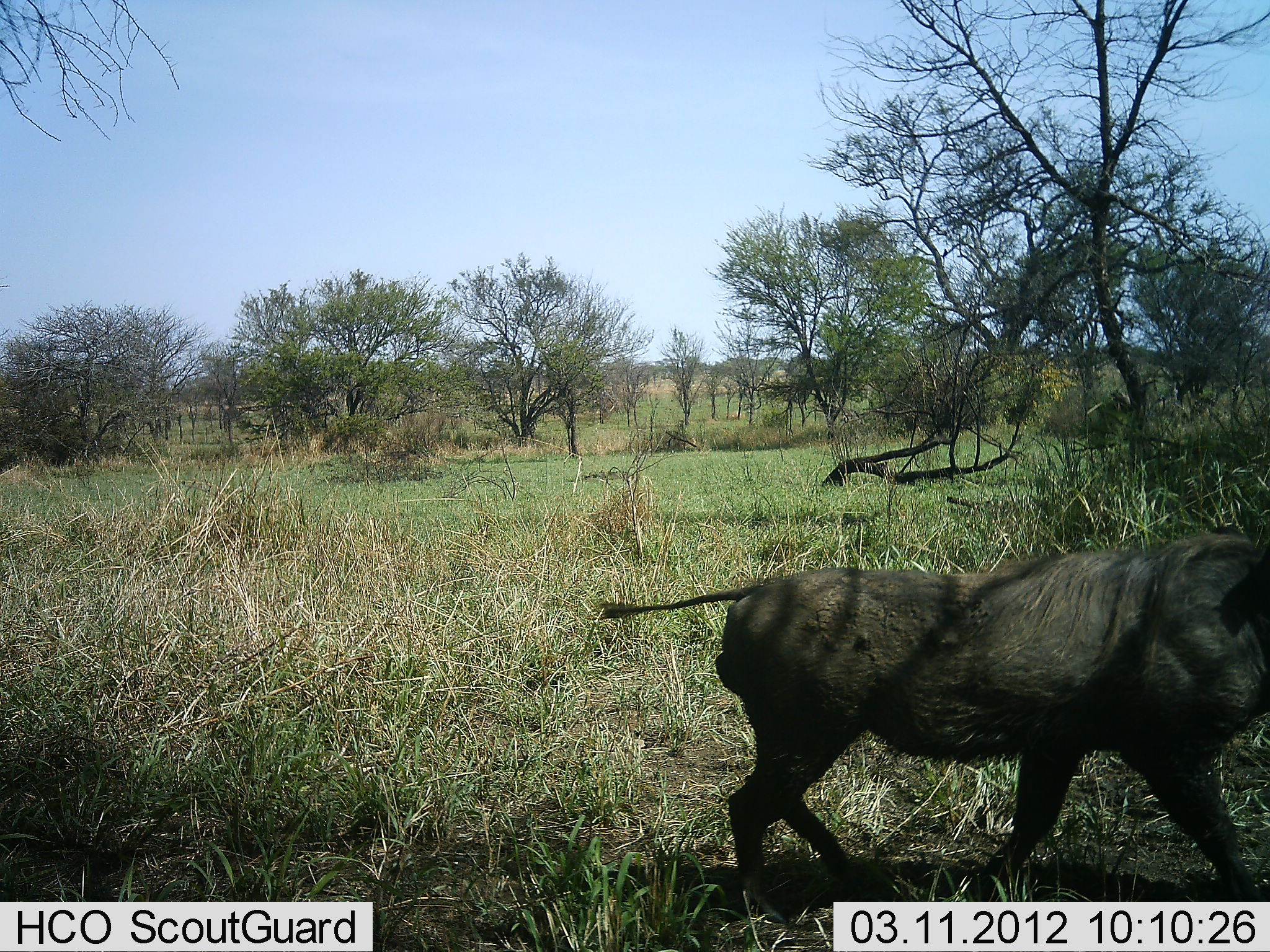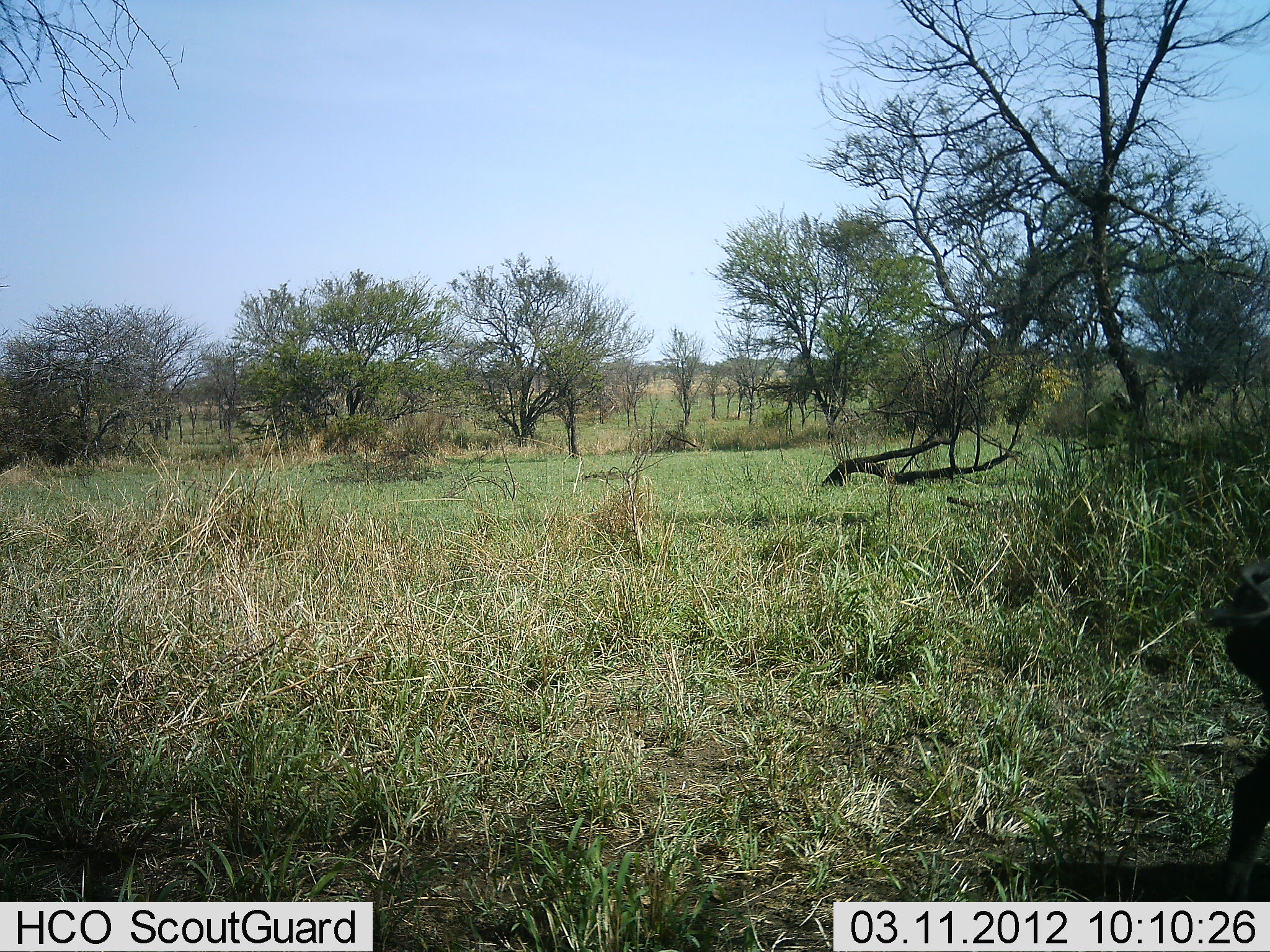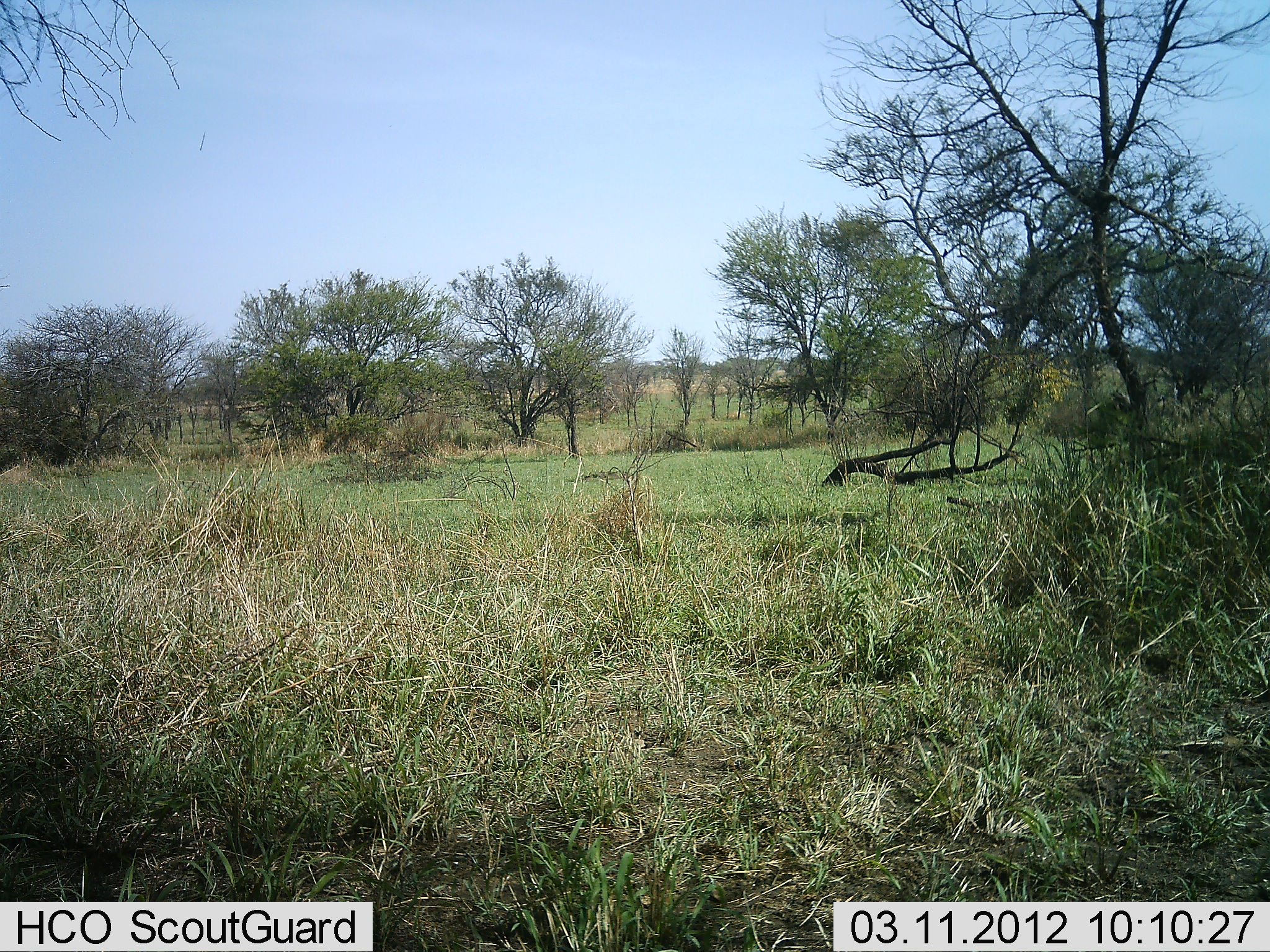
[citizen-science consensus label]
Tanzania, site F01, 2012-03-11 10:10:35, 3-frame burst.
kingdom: Animalia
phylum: Chordata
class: Mammalia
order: Artiodactyla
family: Suidae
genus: Phacochoerus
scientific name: Phacochoerus africanus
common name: warthog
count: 1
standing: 0%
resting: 0%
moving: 100%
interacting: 0%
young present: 0%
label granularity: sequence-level